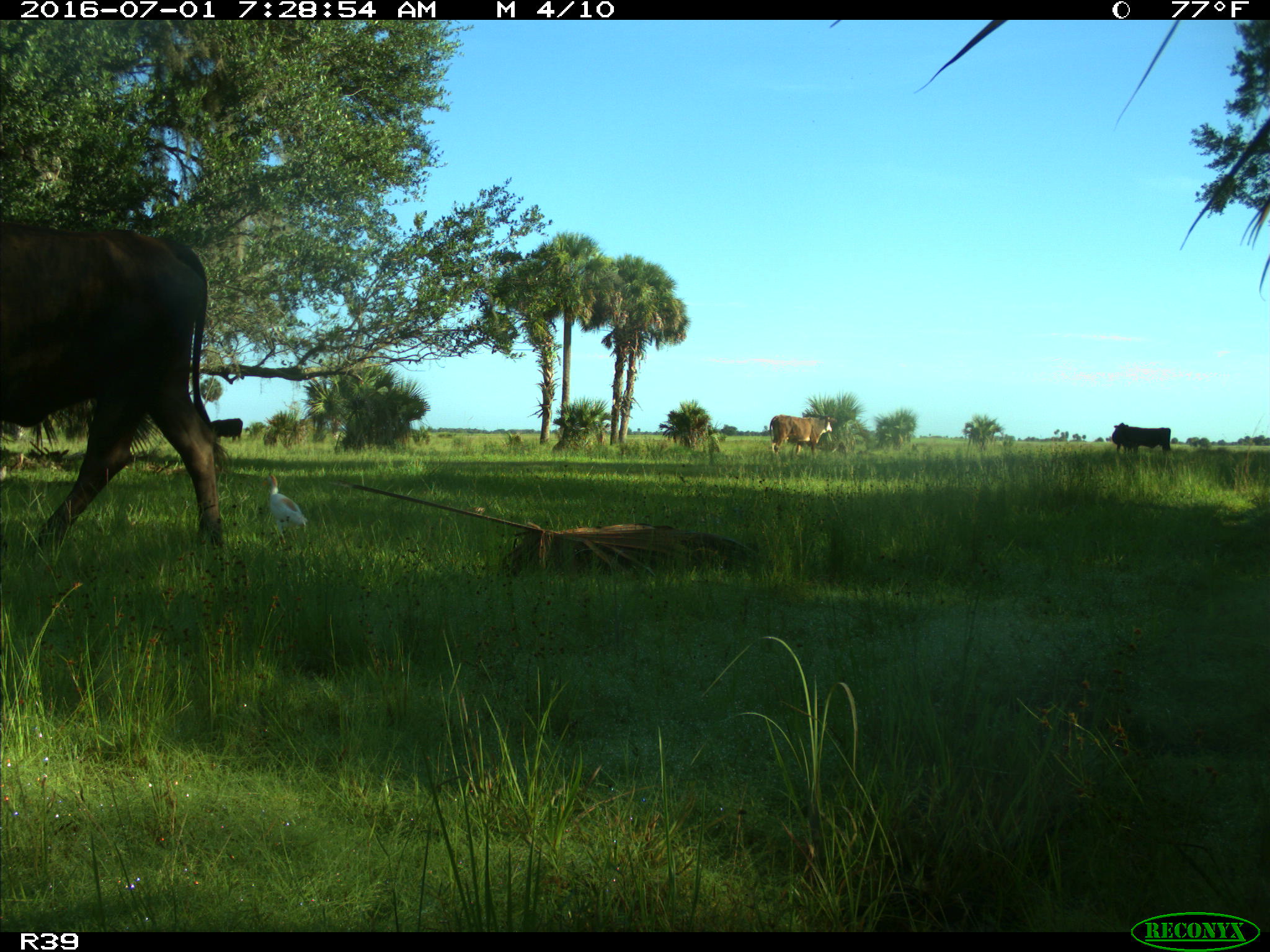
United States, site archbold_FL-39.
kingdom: Animalia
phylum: Chordata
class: Mammalia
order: Artiodactyla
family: Bovidae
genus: Bos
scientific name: Bos taurus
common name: domestic cow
Bos taurus (domestic cow).